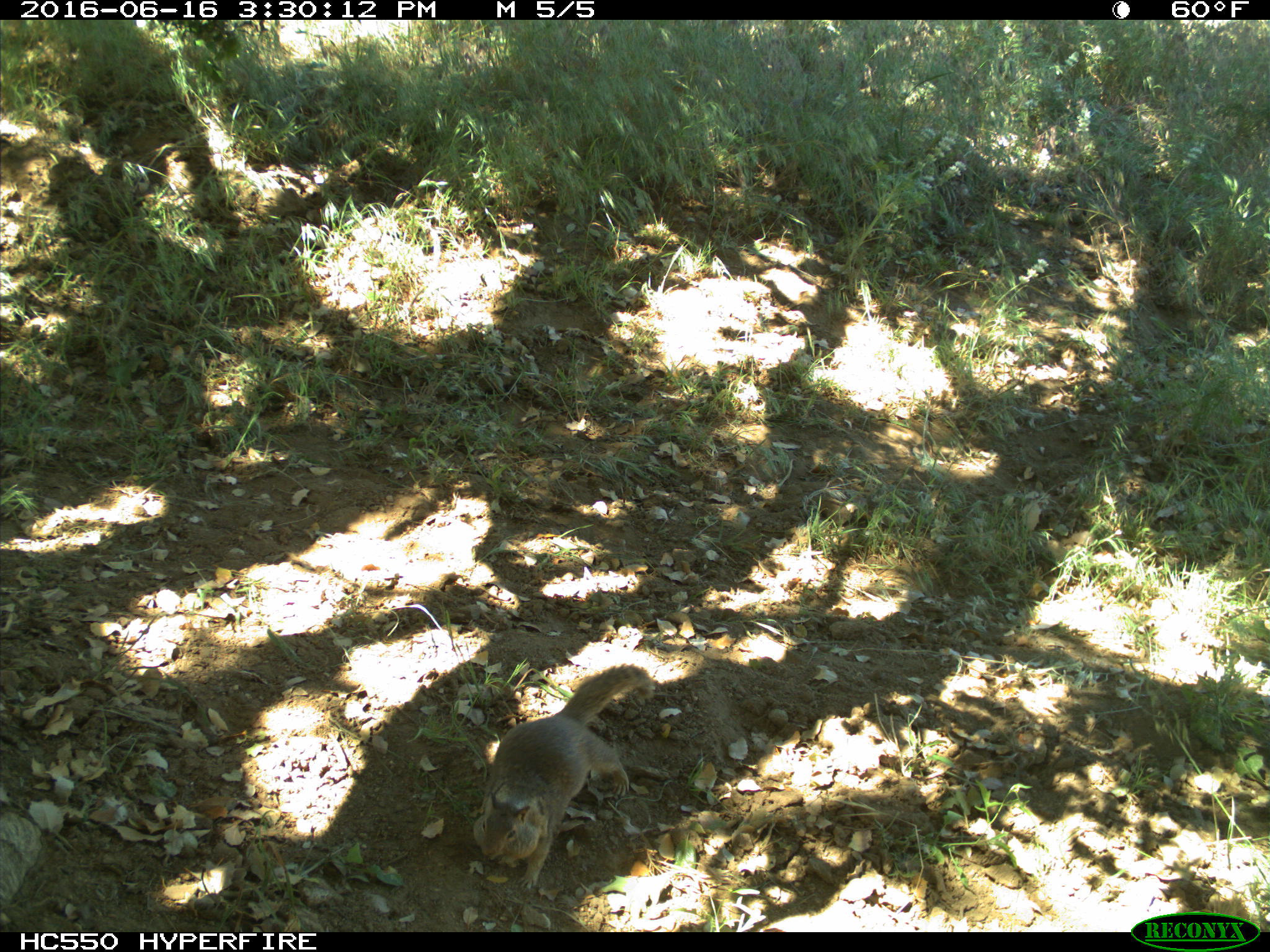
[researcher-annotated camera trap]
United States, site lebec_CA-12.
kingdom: Animalia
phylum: Chordata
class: Mammalia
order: Rodentia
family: Sciuridae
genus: Otospermophilus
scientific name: Otospermophilus beecheyi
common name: california ground squirrel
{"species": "Otospermophilus beecheyi (california ground squirrel)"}